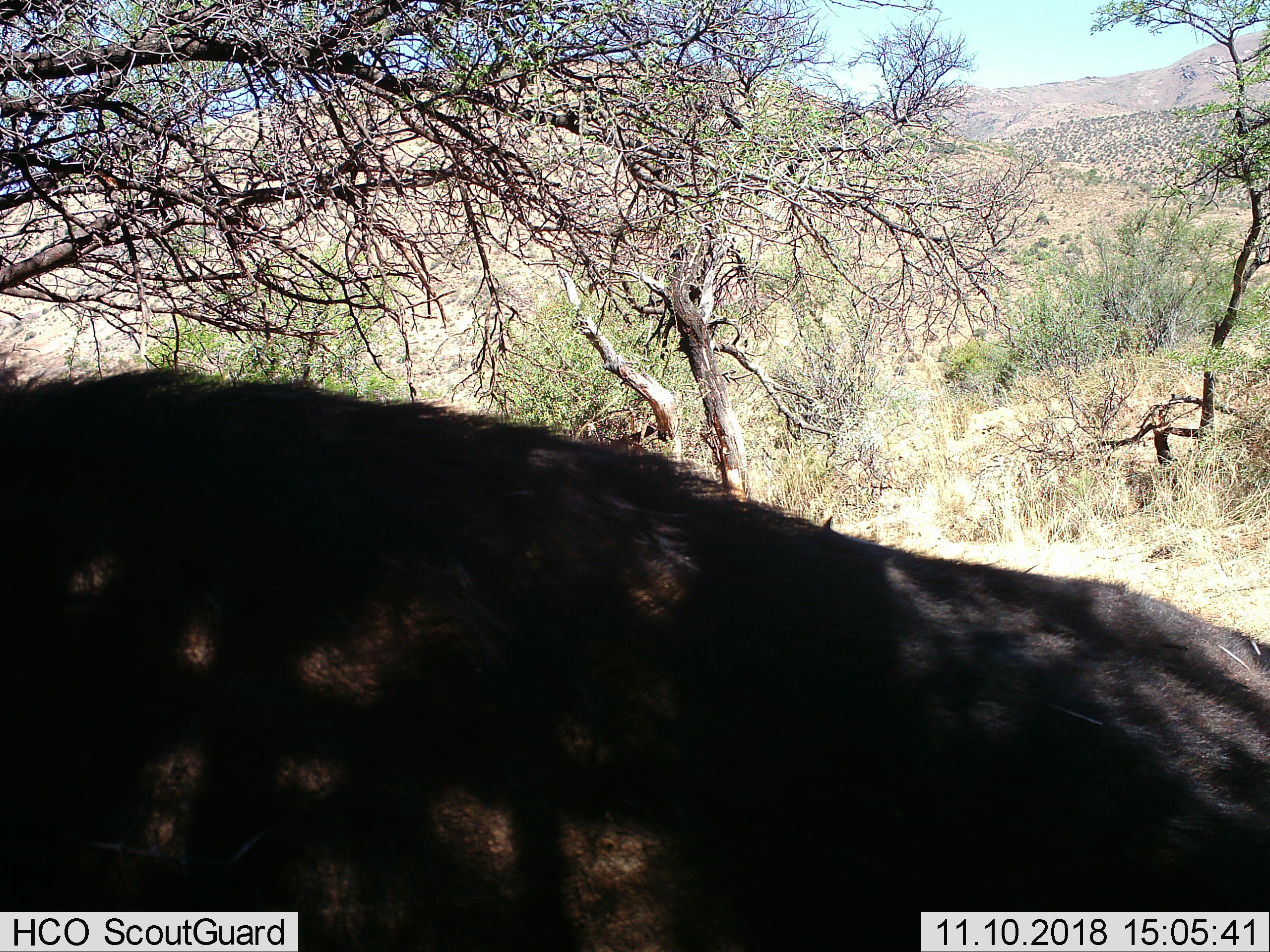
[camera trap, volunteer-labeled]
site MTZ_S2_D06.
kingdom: Animalia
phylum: Chordata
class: Mammalia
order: Artiodactyla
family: Bovidae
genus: Syncerus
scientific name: Syncerus caffer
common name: african buffalo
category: buffalo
Buffalo (african buffalo) (Syncerus caffer), count 1. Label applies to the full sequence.